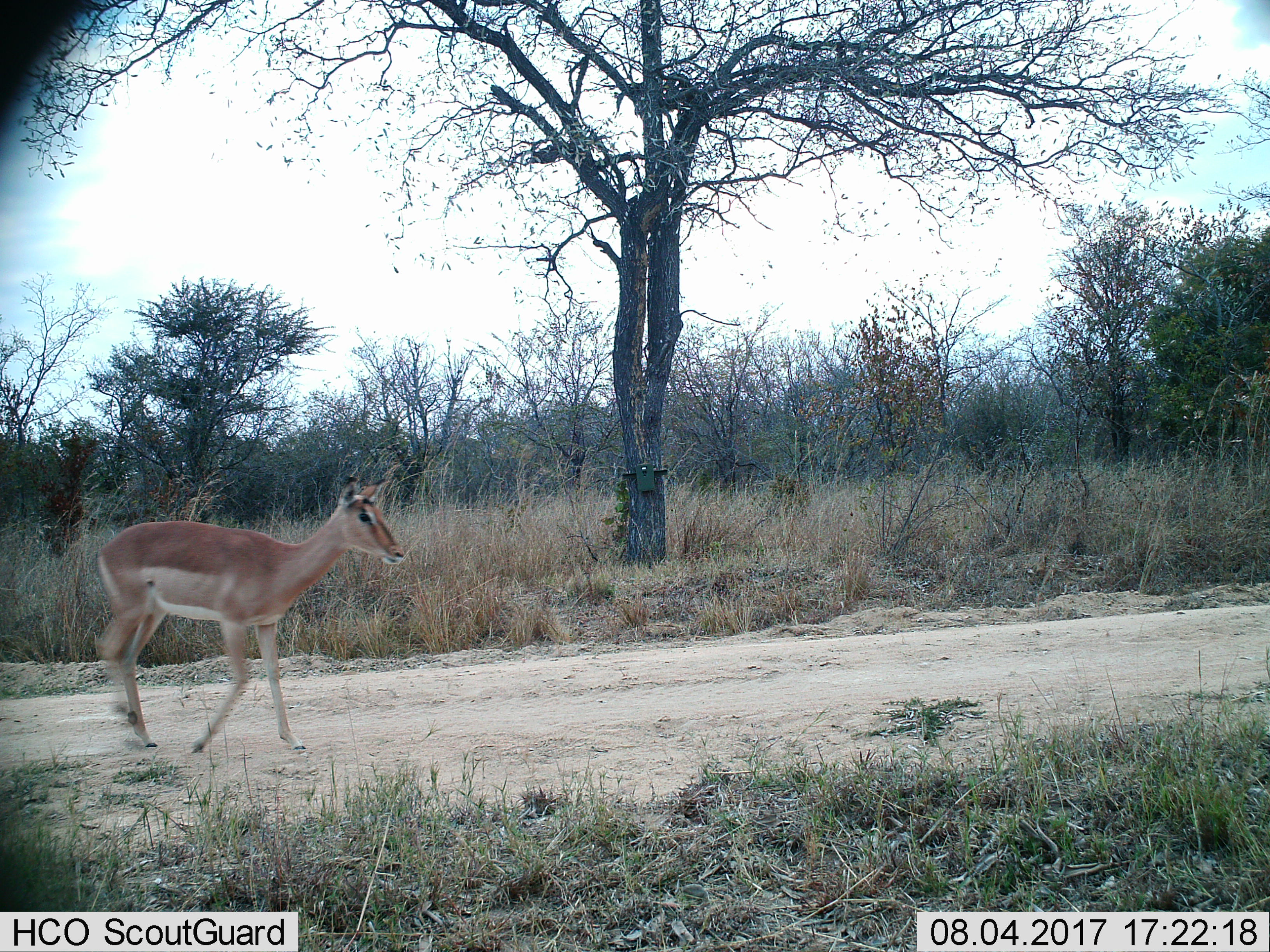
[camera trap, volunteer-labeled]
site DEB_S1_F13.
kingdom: Animalia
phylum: Chordata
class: Mammalia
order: Artiodactyla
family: Bovidae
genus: Aepyceros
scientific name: Aepyceros melampus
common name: impala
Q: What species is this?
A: Impala (Aepyceros melampus).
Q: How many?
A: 1.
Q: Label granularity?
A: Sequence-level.